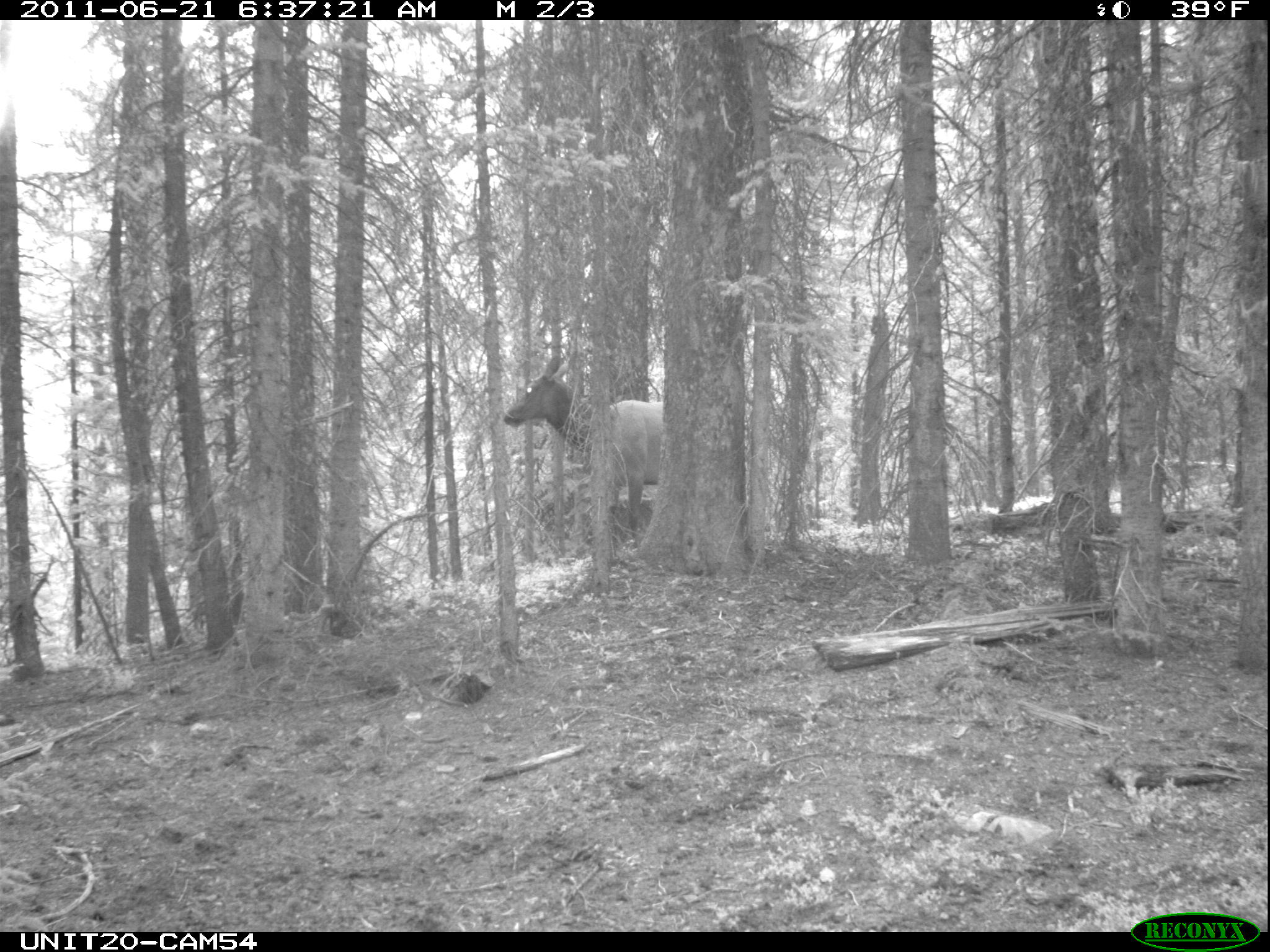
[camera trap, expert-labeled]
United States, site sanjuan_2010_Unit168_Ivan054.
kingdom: Animalia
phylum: Chordata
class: Mammalia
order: Artiodactyla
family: Cervidae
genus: Cervus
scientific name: Cervus elaphus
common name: red deer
Cervus elaphus (red deer).